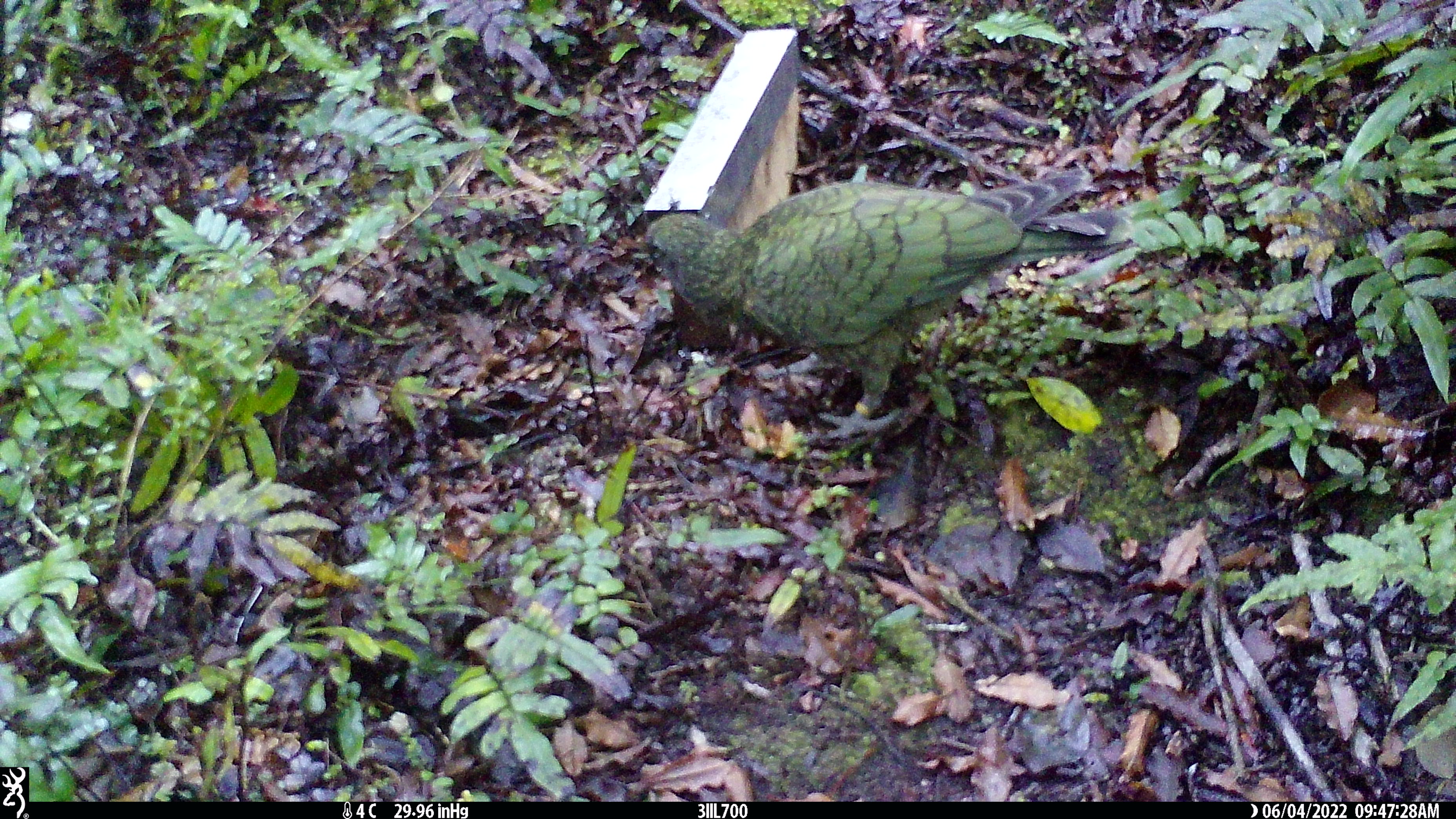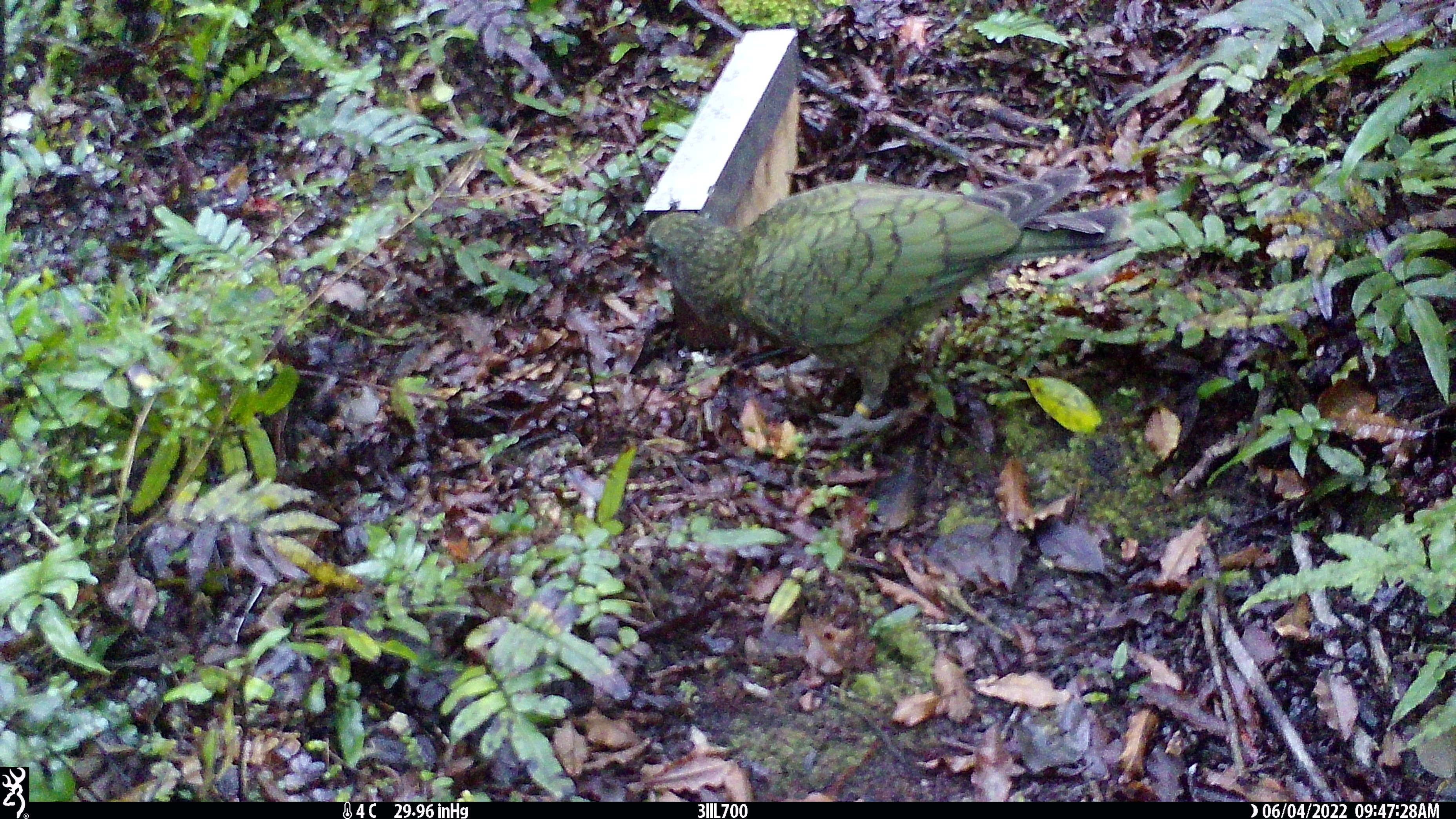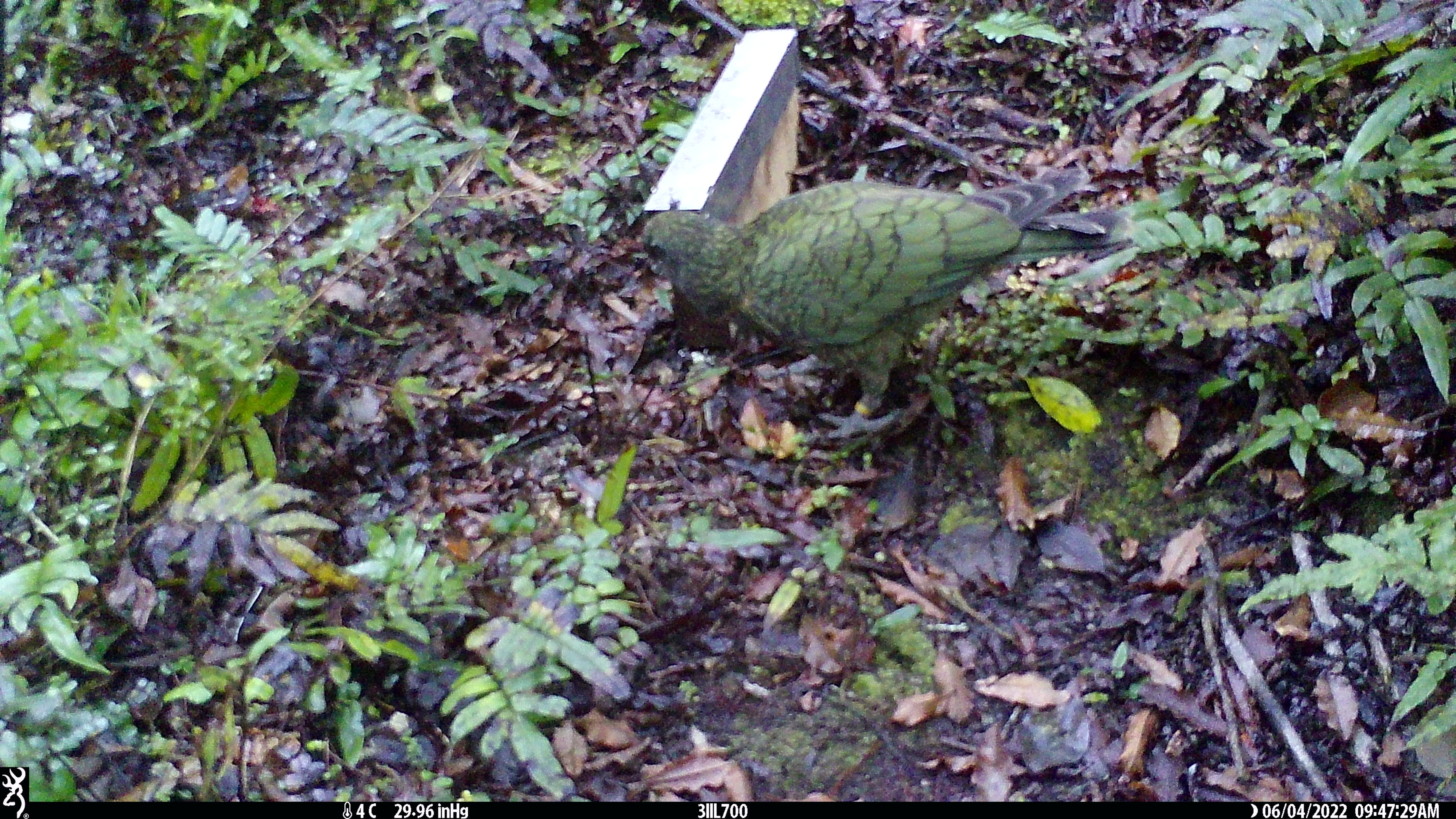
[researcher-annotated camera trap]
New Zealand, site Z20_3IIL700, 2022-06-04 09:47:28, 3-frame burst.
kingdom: Animalia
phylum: Chordata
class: Aves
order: Psittaciformes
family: Strigopidae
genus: Nestor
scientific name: Nestor notabilis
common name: kea